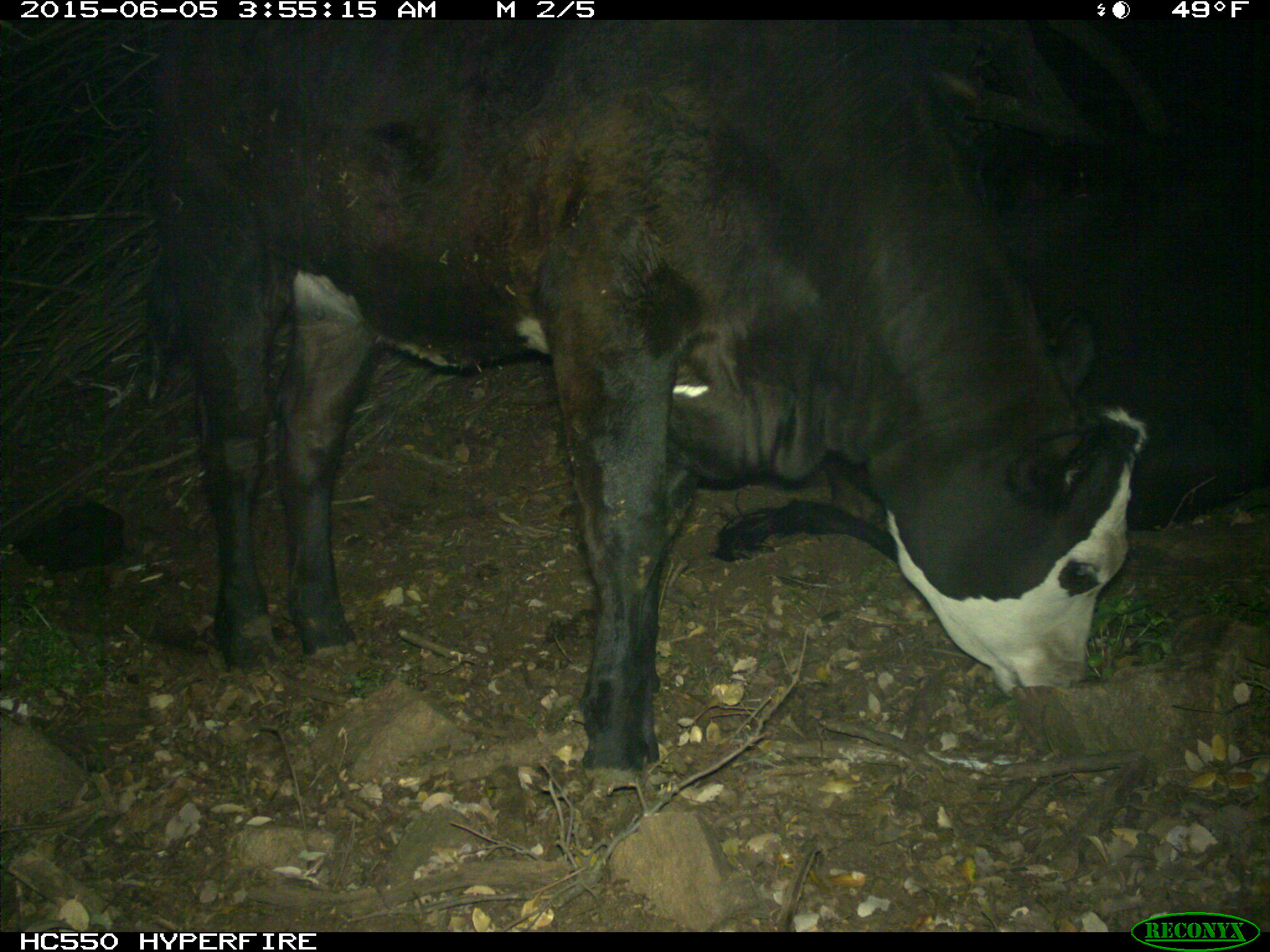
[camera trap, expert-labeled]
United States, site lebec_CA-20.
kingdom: Animalia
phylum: Chordata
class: Mammalia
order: Artiodactyla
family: Bovidae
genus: Bos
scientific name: Bos taurus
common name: domestic cow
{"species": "Bos taurus (domestic cow)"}